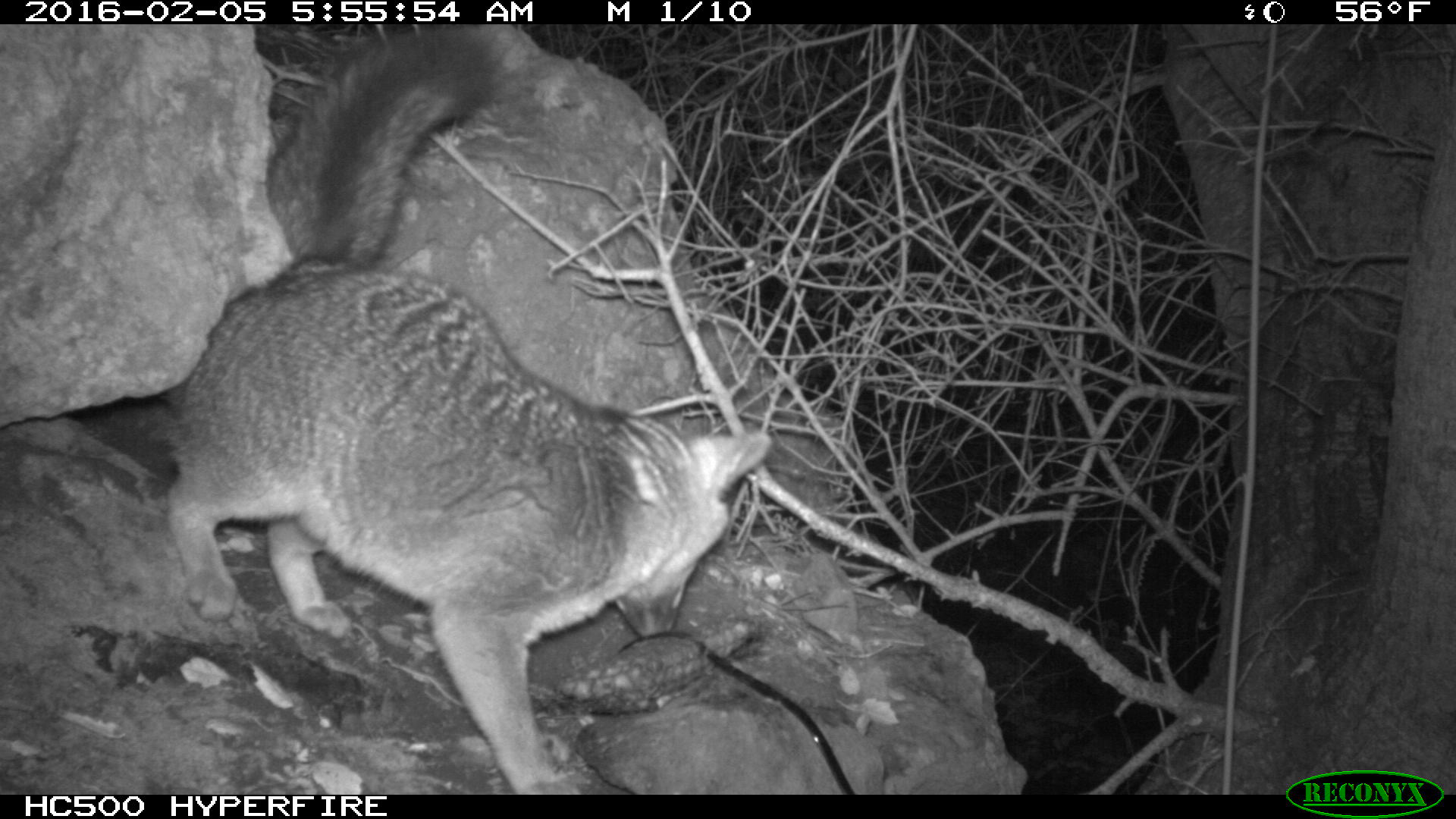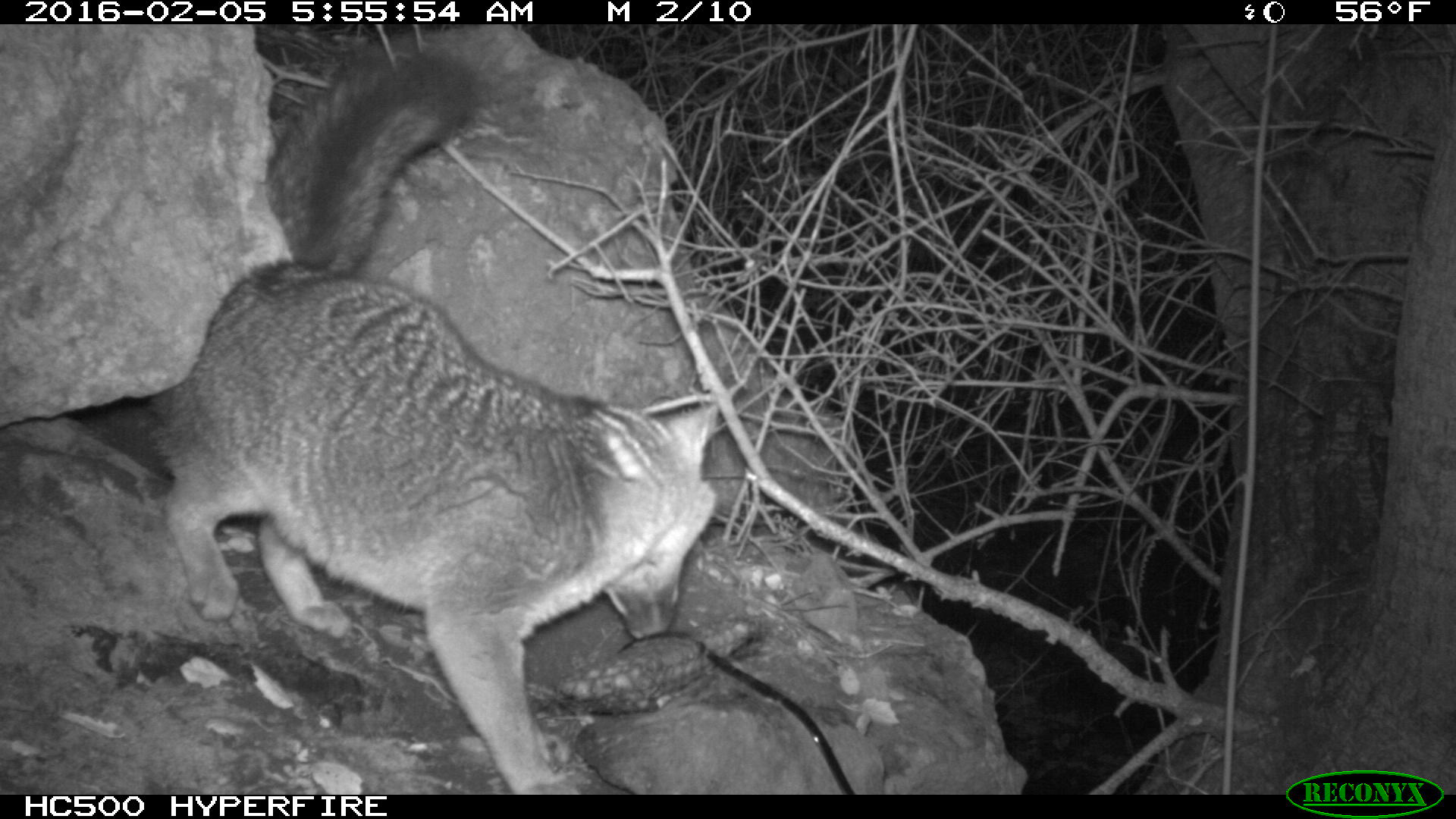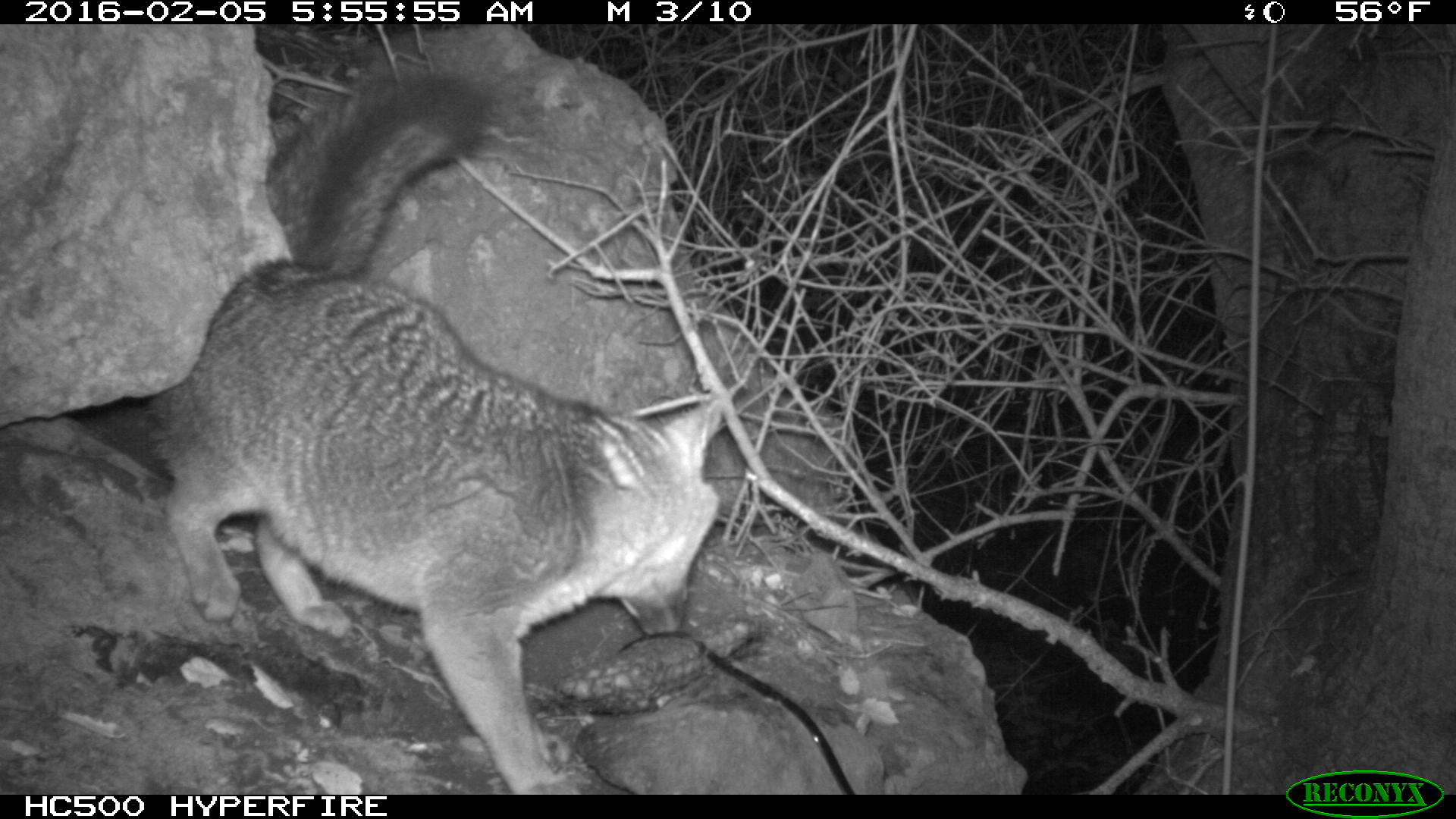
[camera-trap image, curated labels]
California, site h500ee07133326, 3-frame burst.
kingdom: Animalia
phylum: Chordata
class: Mammalia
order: Carnivora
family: Canidae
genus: Urocyon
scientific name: Urocyon littoralis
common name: island fox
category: fox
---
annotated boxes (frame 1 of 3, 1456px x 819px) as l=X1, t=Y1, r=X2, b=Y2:
fox: l=159, t=25, r=772, b=792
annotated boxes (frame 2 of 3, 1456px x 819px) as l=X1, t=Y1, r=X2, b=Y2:
fox: l=146, t=52, r=716, b=794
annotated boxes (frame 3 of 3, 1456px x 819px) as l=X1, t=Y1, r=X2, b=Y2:
fox: l=119, t=74, r=719, b=793